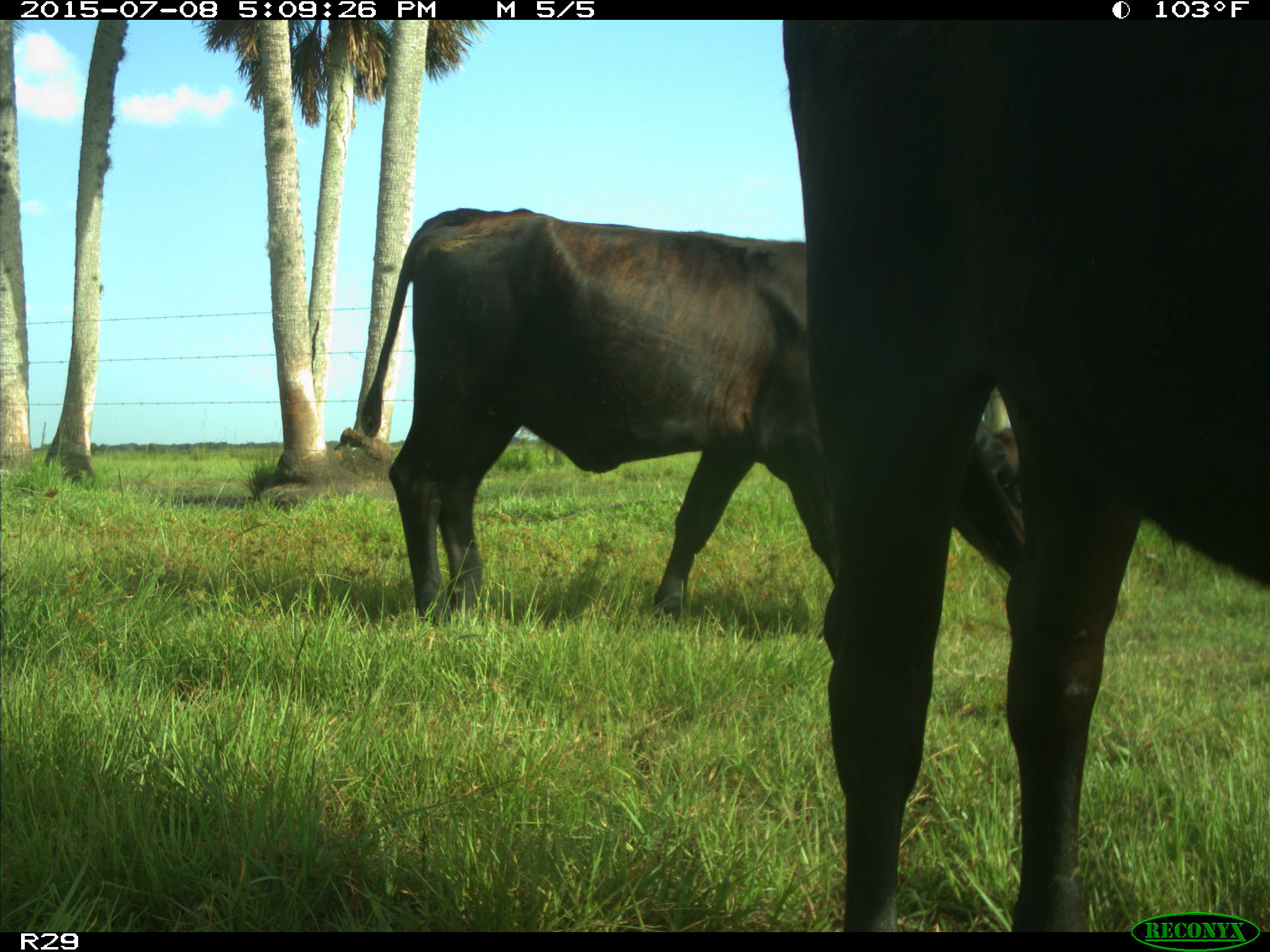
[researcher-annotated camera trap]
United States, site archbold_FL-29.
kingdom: Animalia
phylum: Chordata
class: Mammalia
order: Artiodactyla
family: Bovidae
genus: Bos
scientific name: Bos taurus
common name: domestic cow